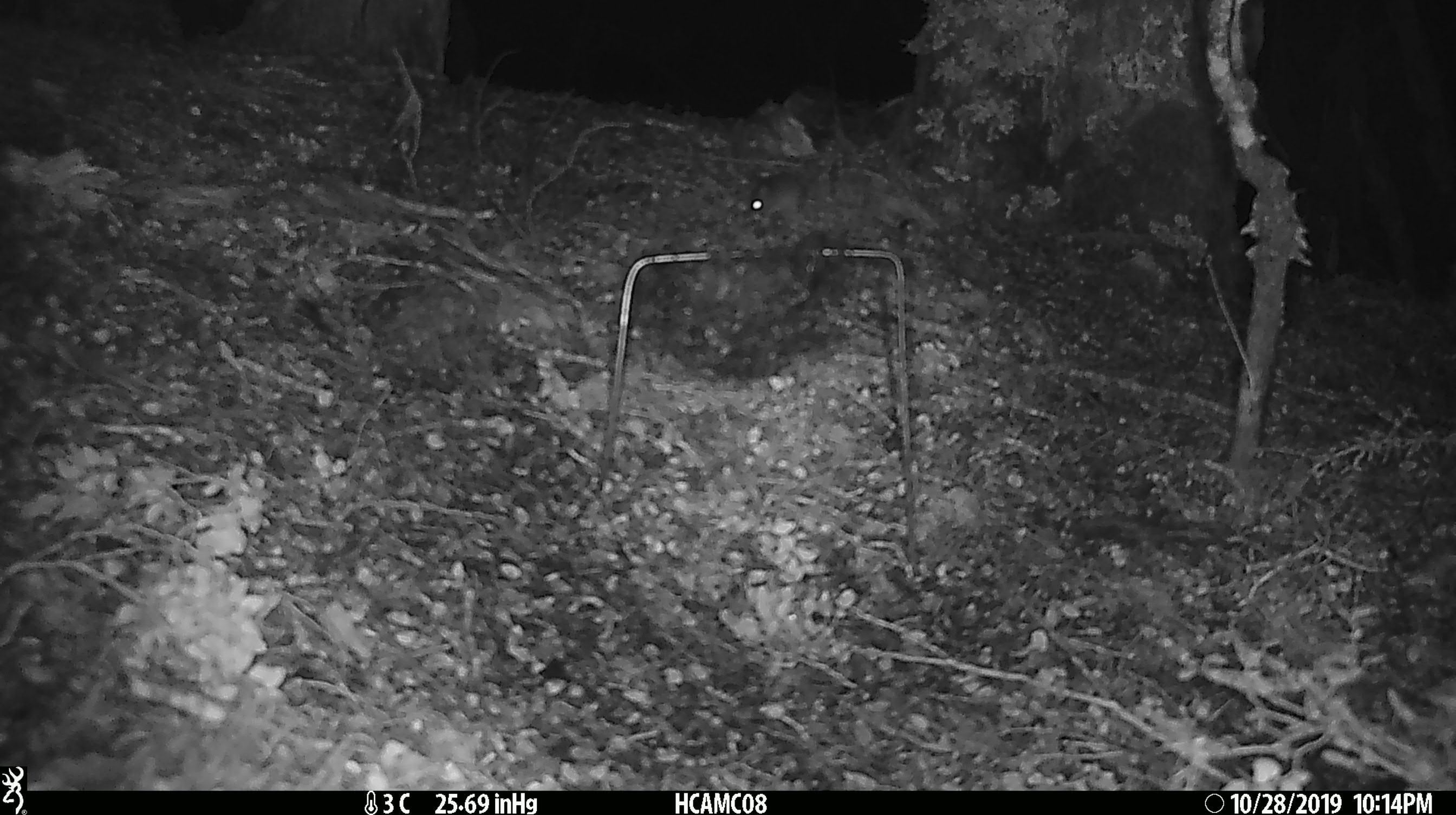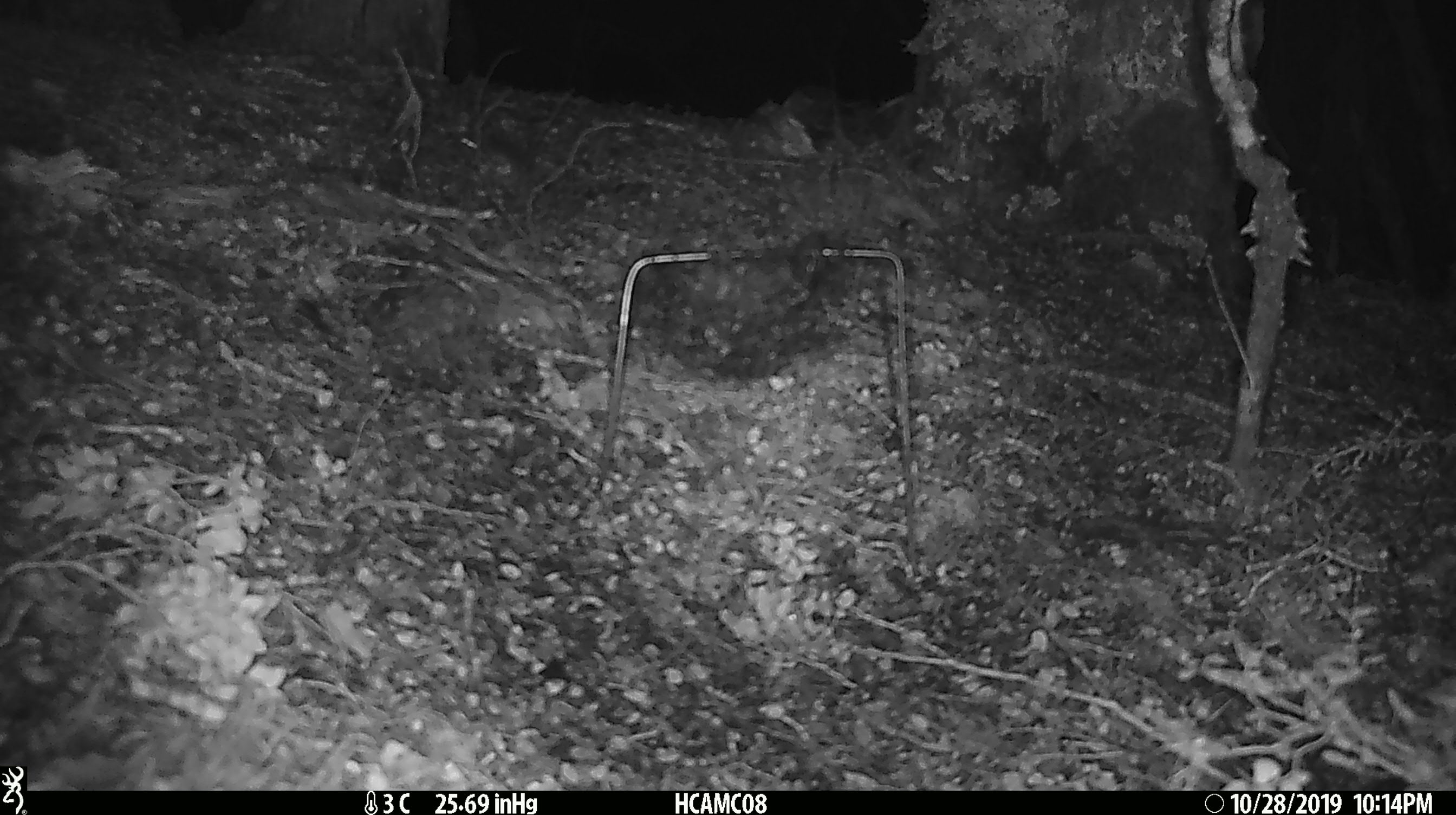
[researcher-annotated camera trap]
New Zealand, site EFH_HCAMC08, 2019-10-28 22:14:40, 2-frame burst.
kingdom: Animalia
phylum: Chordata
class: Mammalia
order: Rodentia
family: Muridae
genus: Mus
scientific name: Mus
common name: mouse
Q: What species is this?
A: Mouse (Mus).